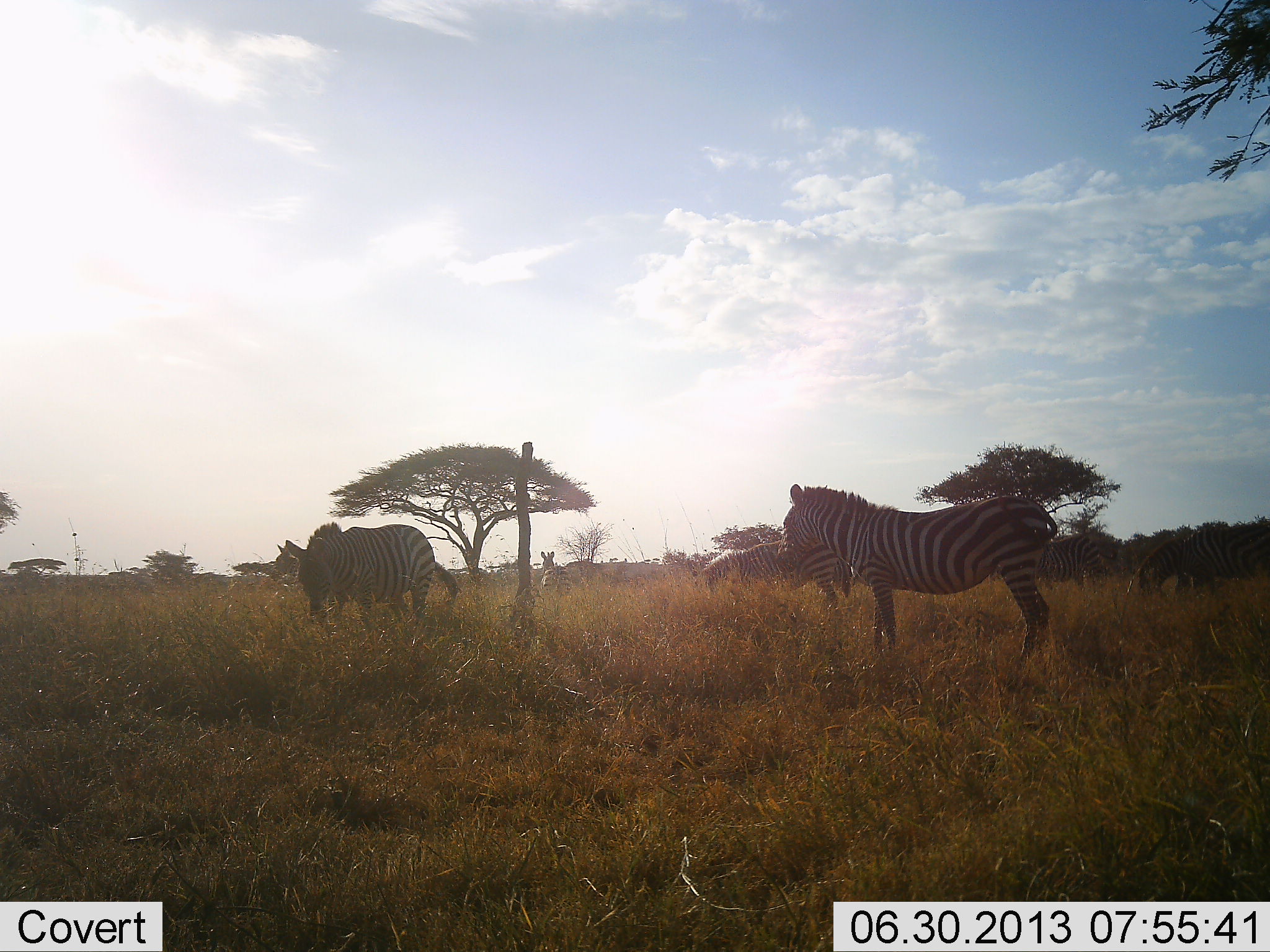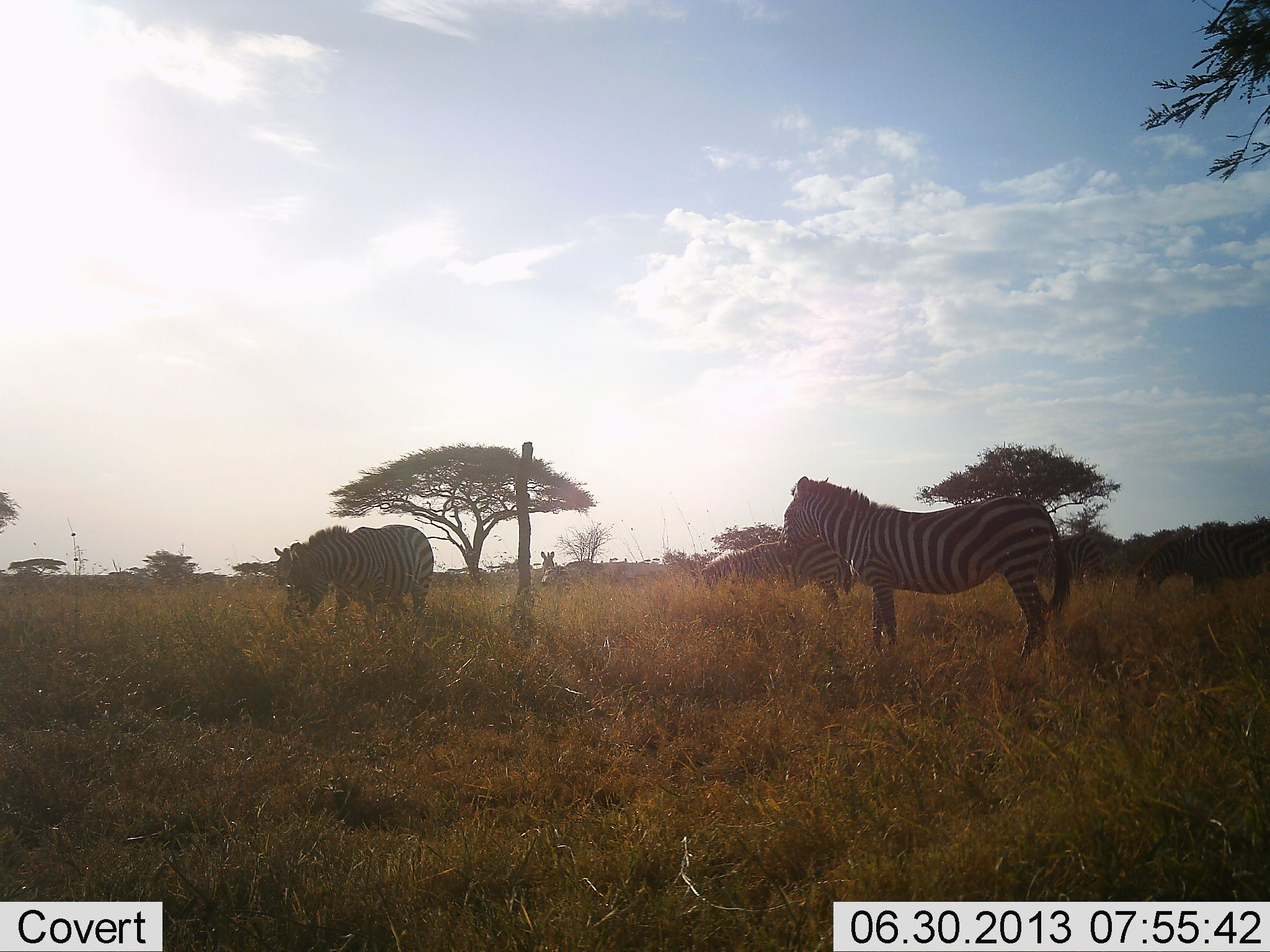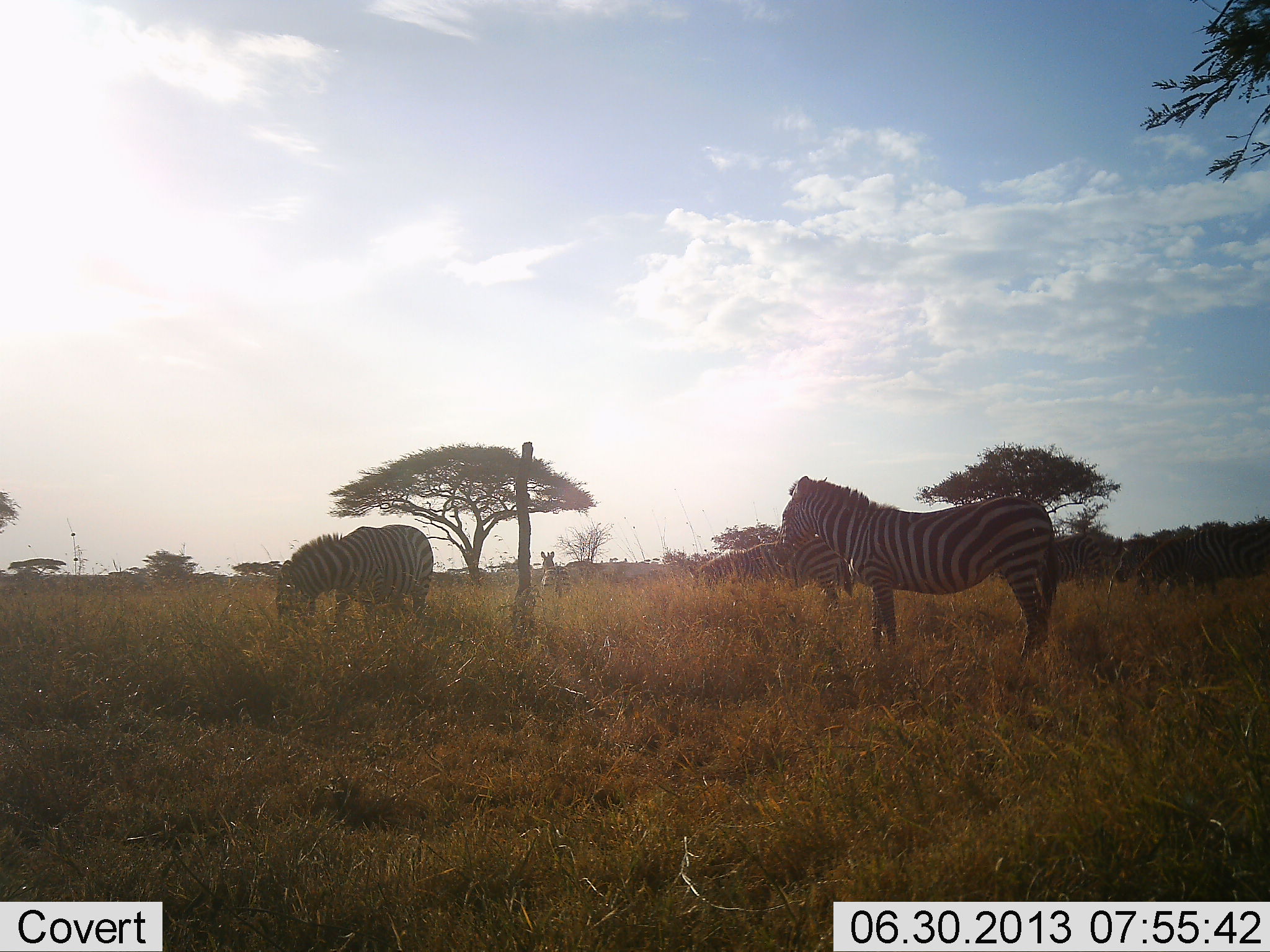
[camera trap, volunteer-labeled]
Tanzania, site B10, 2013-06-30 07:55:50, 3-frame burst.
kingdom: Animalia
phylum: Chordata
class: Mammalia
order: Perissodactyla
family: Equidae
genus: Equus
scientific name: Equus quagga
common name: plains zebra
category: zebra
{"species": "zebra (plains zebra) (Equus quagga)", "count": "5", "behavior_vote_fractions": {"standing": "81%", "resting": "6%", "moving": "0%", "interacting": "0%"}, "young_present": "0%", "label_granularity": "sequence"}